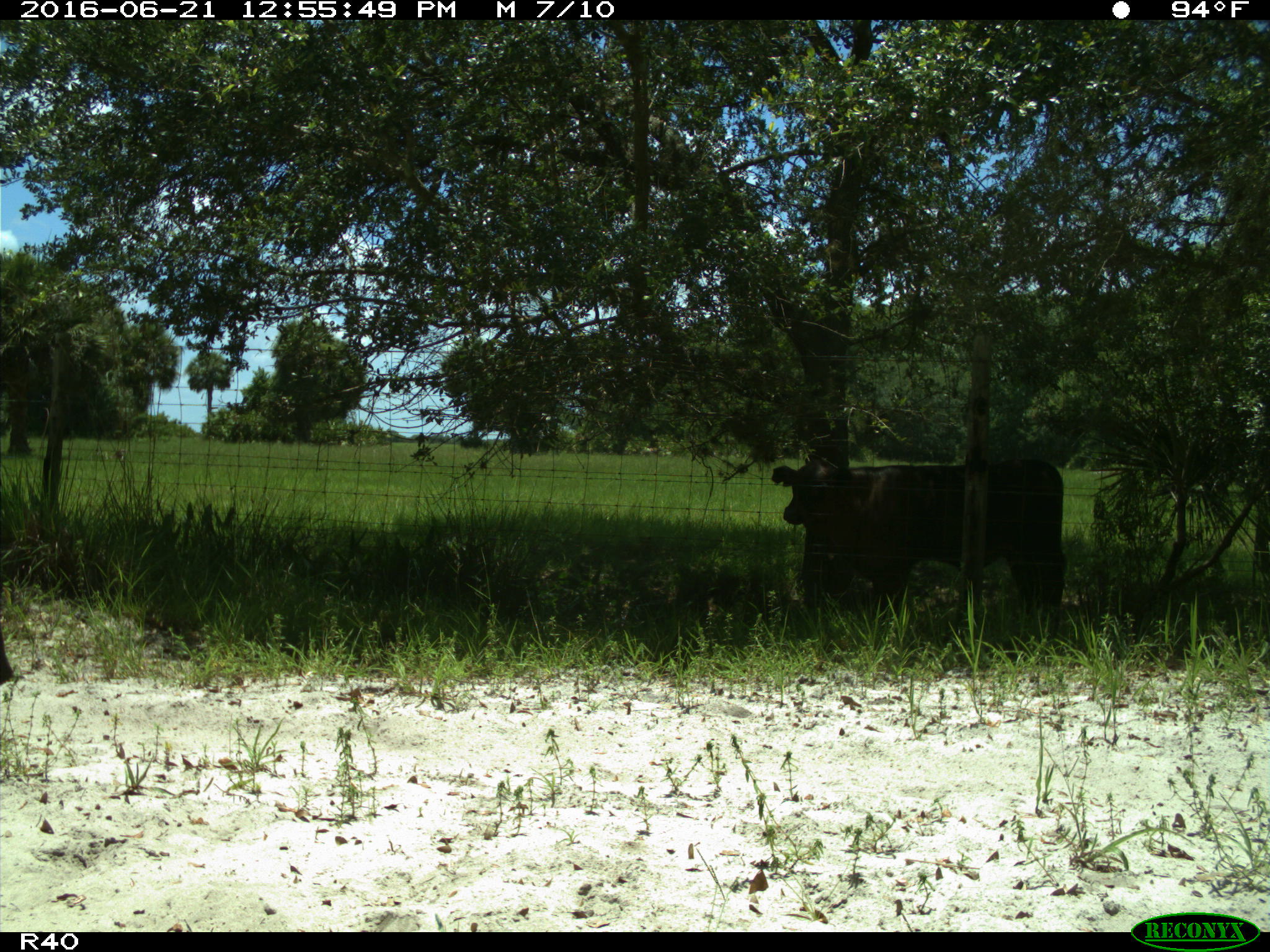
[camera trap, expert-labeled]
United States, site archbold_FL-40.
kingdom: Animalia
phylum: Chordata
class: Mammalia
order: Artiodactyla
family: Suidae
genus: Sus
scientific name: Sus scrofa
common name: wild boar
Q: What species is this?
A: Sus scrofa (wild boar).